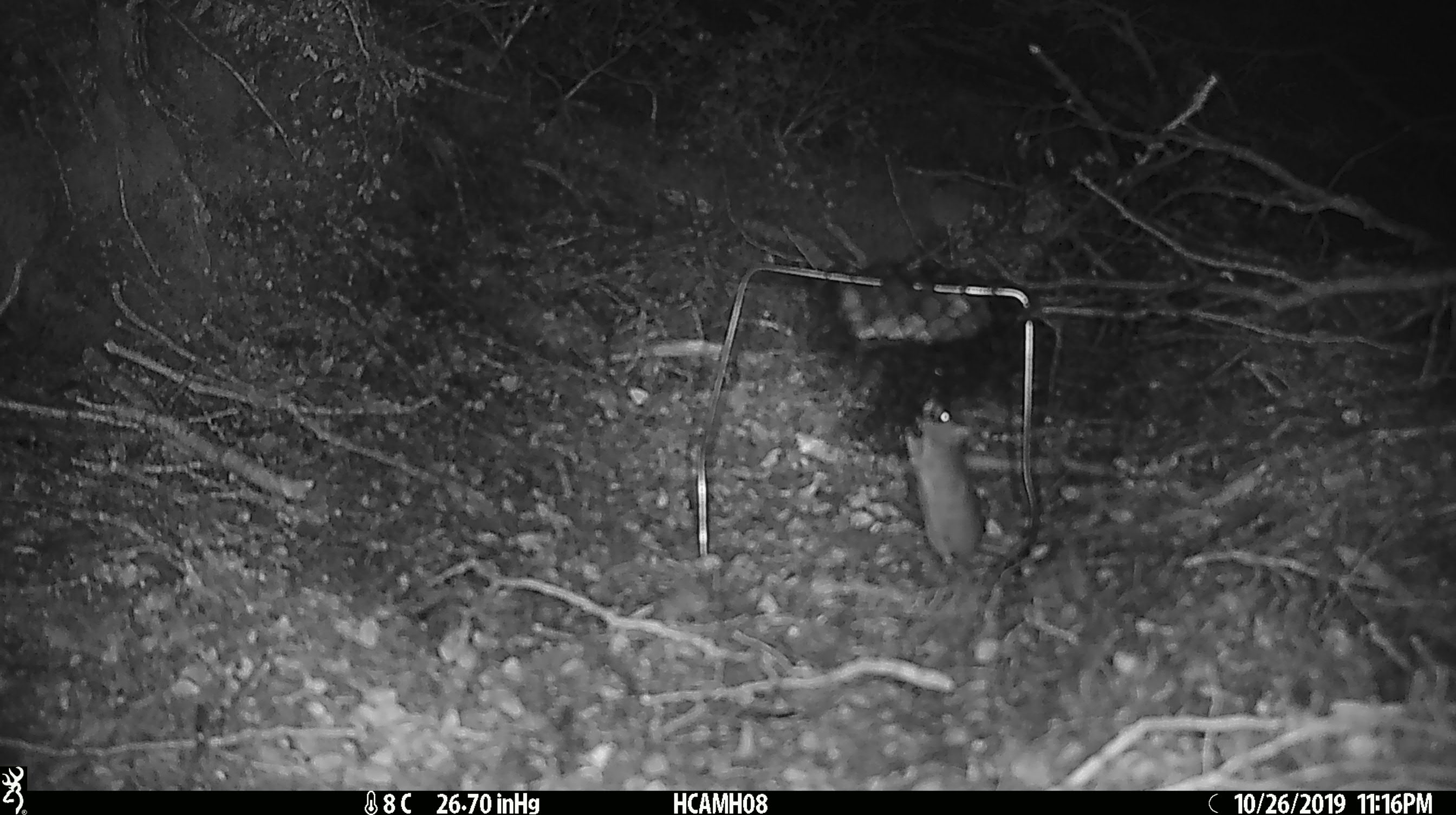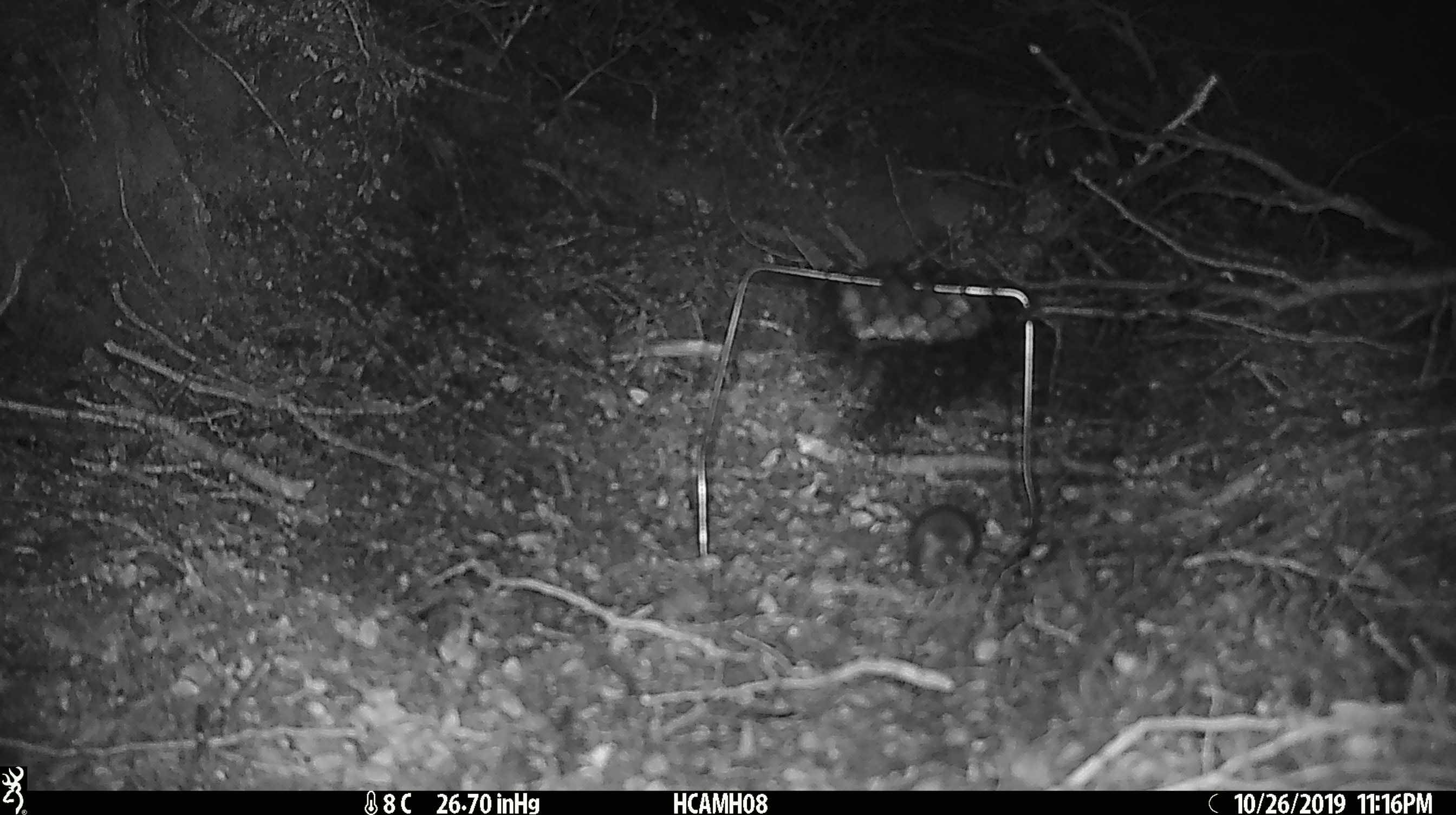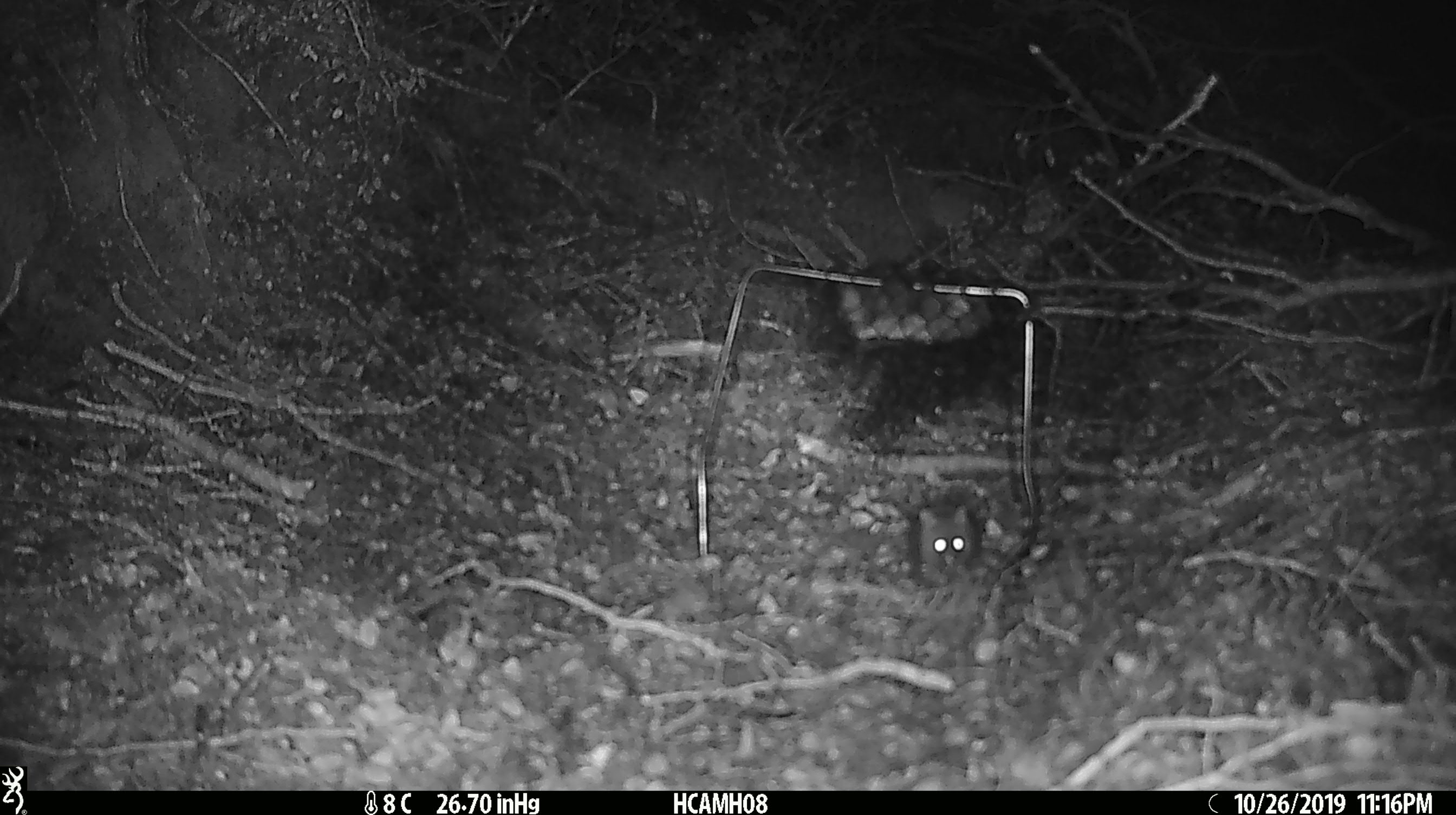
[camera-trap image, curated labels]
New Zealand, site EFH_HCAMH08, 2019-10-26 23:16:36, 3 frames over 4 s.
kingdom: Animalia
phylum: Chordata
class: Mammalia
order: Rodentia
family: Muridae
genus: Mus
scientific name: Mus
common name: mouse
Mouse (Mus).